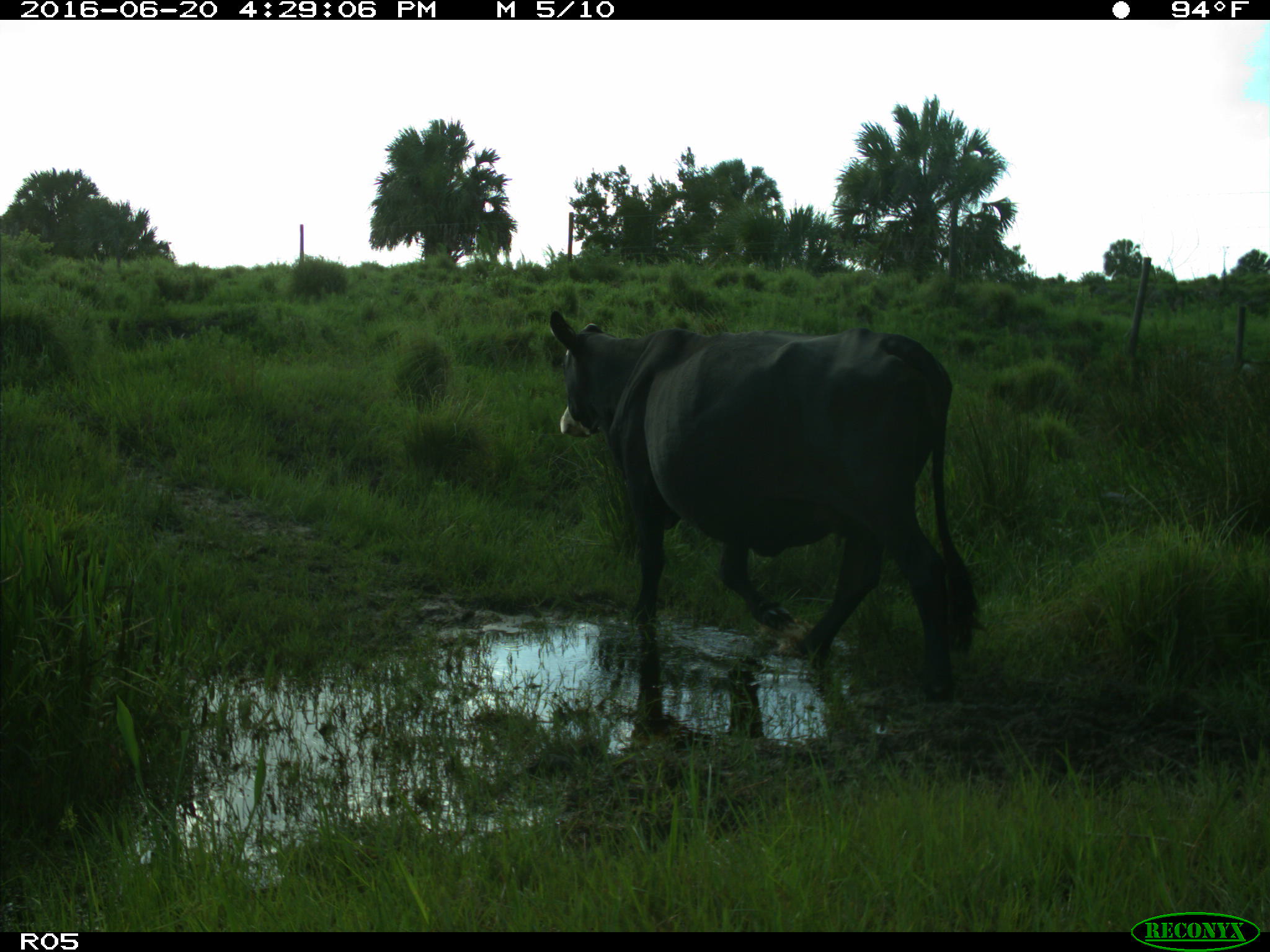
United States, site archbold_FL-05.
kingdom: Animalia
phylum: Chordata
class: Mammalia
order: Artiodactyla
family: Bovidae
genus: Bos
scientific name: Bos taurus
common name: domestic cow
Bos taurus (domestic cow).